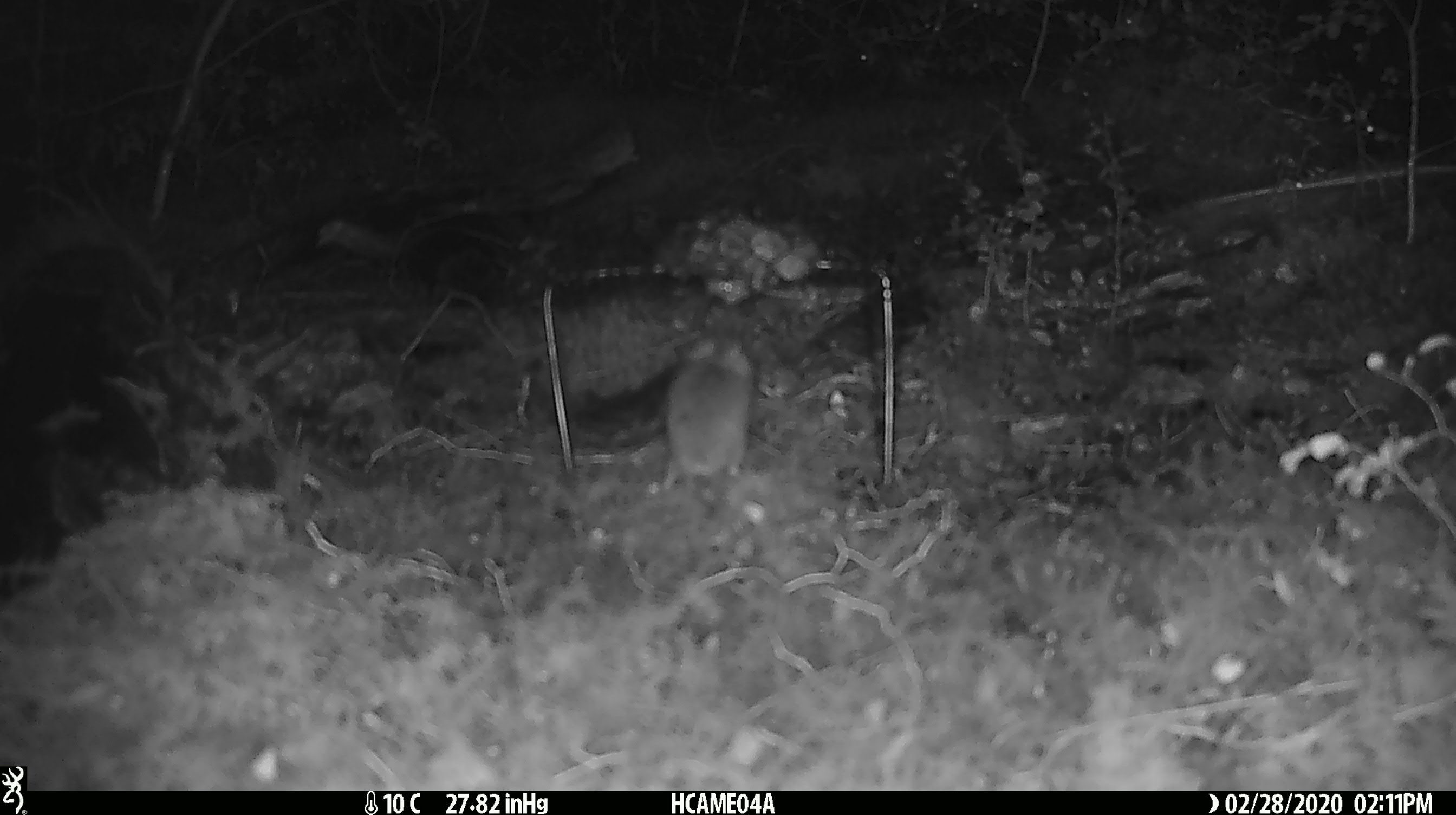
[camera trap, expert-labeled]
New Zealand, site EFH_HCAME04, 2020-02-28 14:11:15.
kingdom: Animalia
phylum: Chordata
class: Mammalia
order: Rodentia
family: Muridae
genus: Mus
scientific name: Mus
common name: mouse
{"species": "mouse (Mus)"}